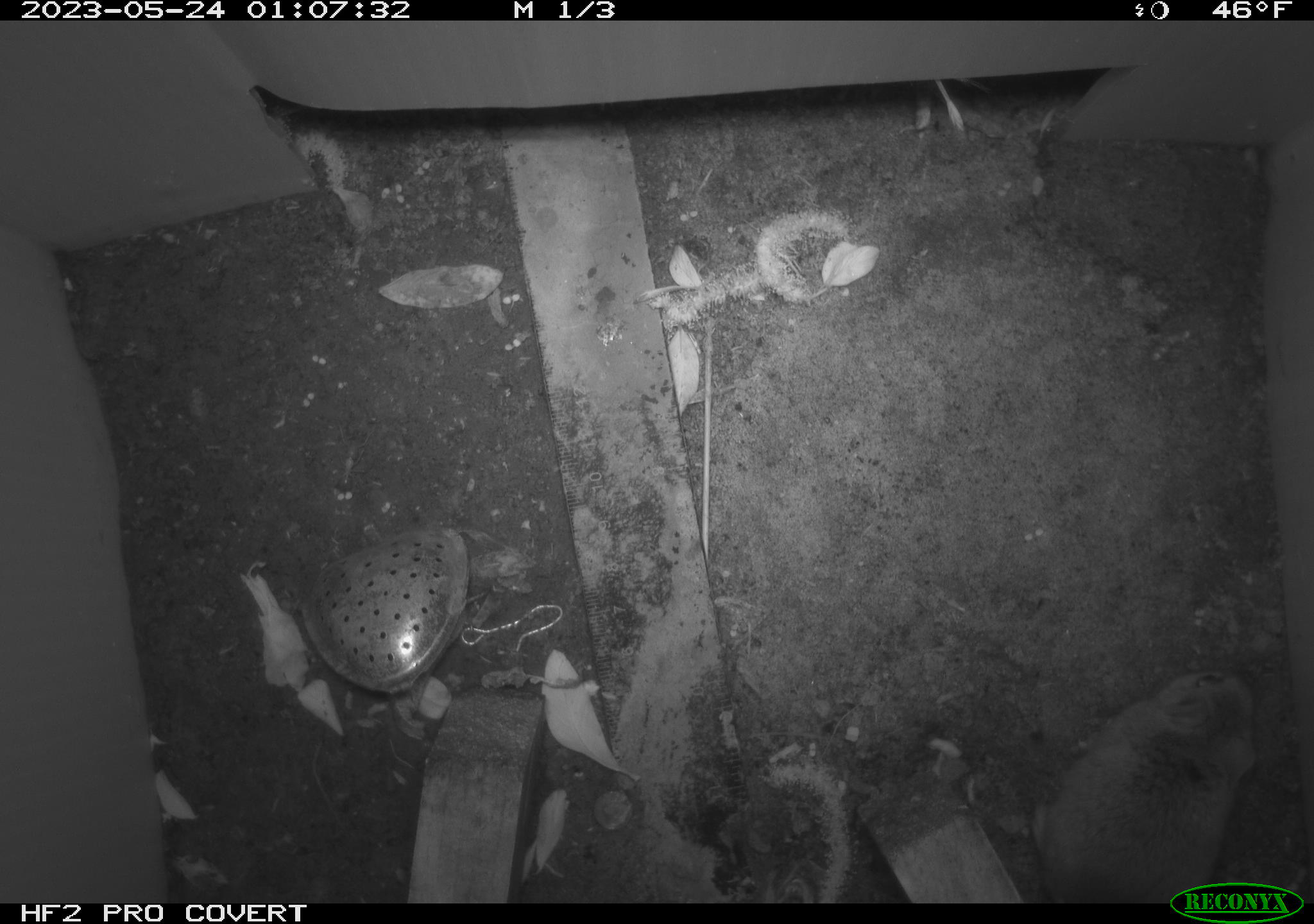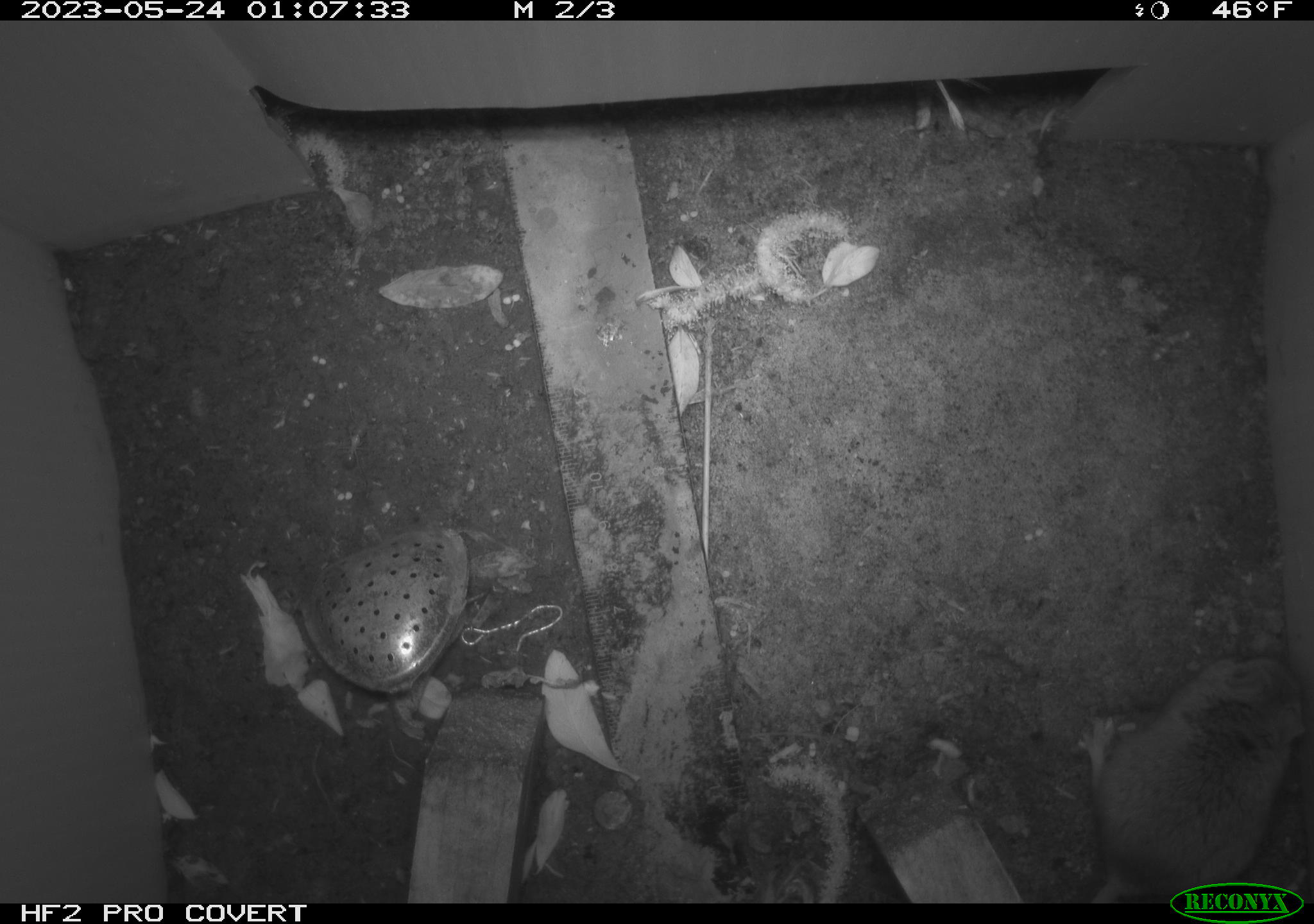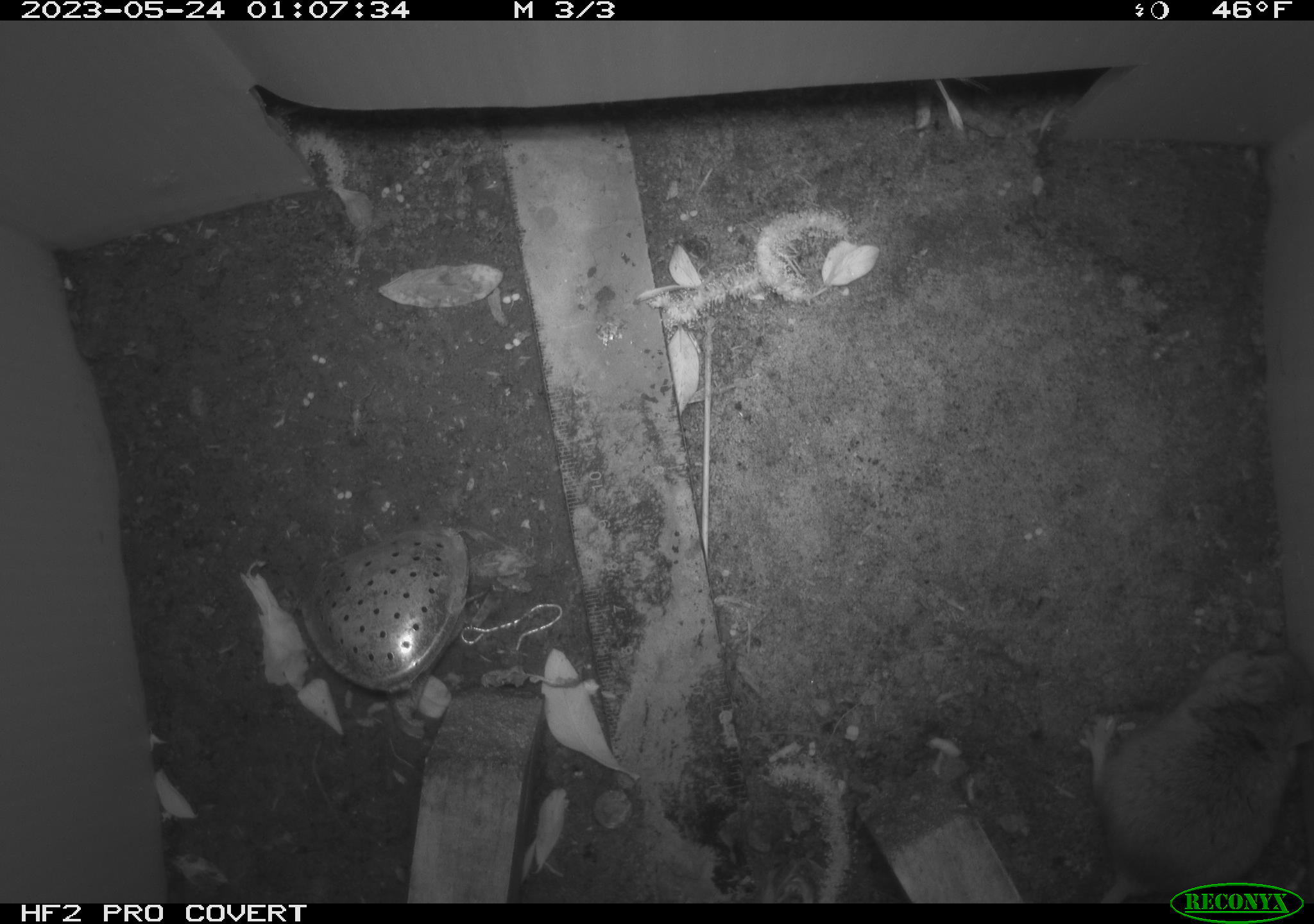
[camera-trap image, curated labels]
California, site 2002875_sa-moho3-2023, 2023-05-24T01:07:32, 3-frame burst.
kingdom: Animalia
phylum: Chordata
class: Mammalia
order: Rodentia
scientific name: Rodentia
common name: mouse species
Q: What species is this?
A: Mouse species (Rodentia).